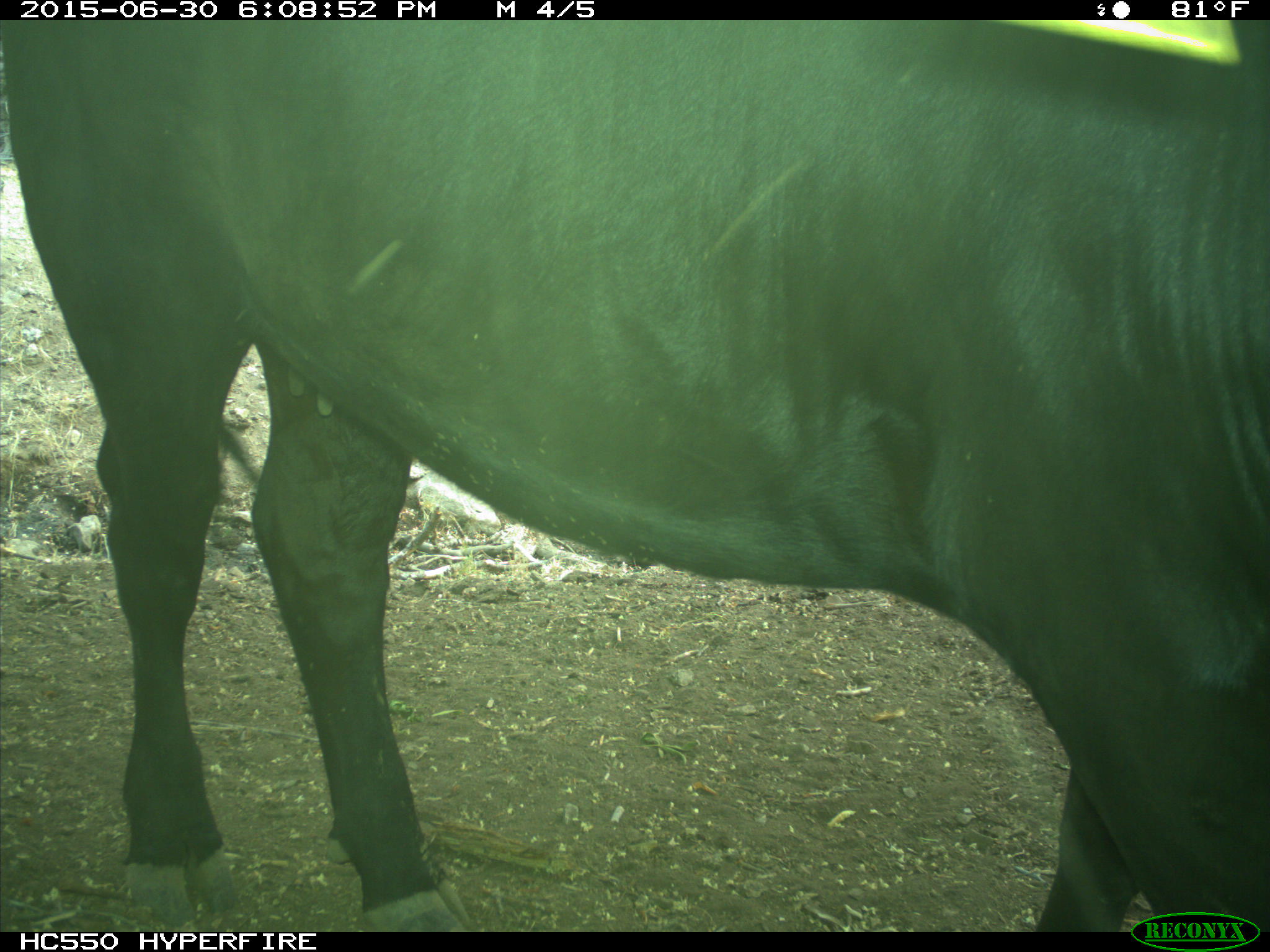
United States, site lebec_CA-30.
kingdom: Animalia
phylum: Chordata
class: Mammalia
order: Artiodactyla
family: Bovidae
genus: Bos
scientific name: Bos taurus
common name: domestic cow